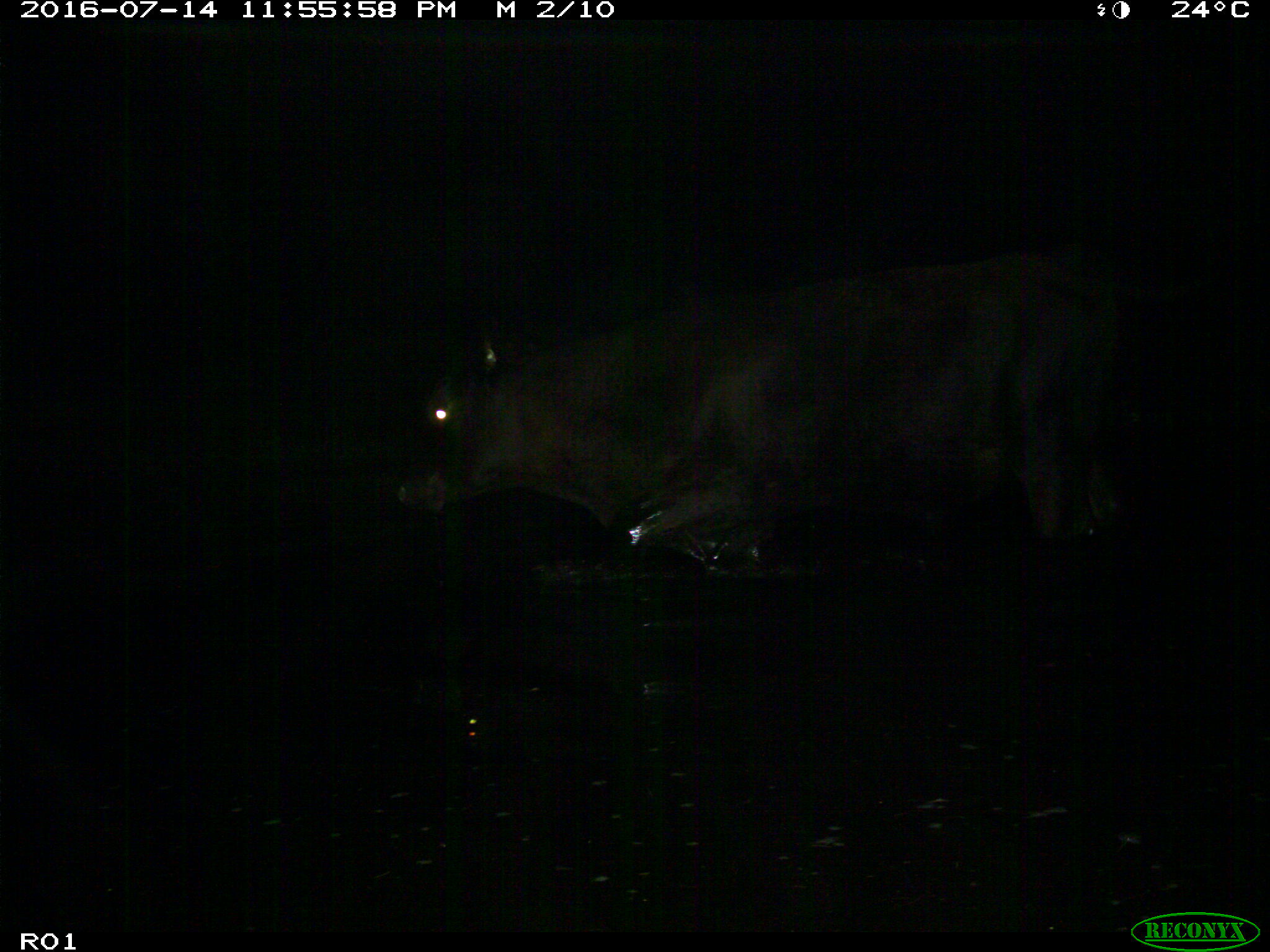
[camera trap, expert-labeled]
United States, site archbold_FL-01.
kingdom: Animalia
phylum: Chordata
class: Mammalia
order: Artiodactyla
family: Bovidae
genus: Bos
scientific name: Bos taurus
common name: domestic cow